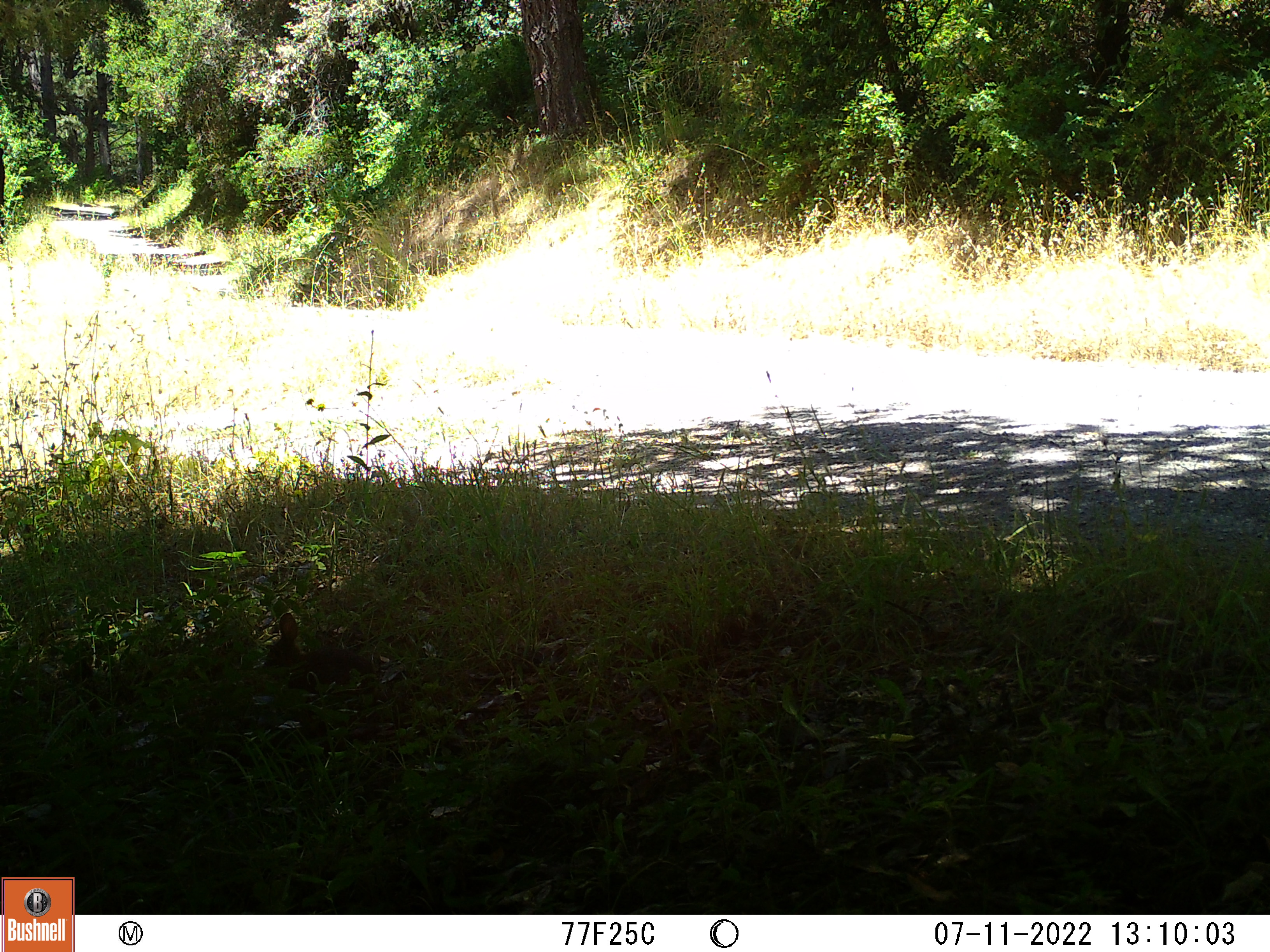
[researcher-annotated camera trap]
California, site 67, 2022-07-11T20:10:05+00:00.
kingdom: Animalia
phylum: Chordata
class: Mammalia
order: Lagomorpha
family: Leporidae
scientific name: Leporidae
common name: rabbit